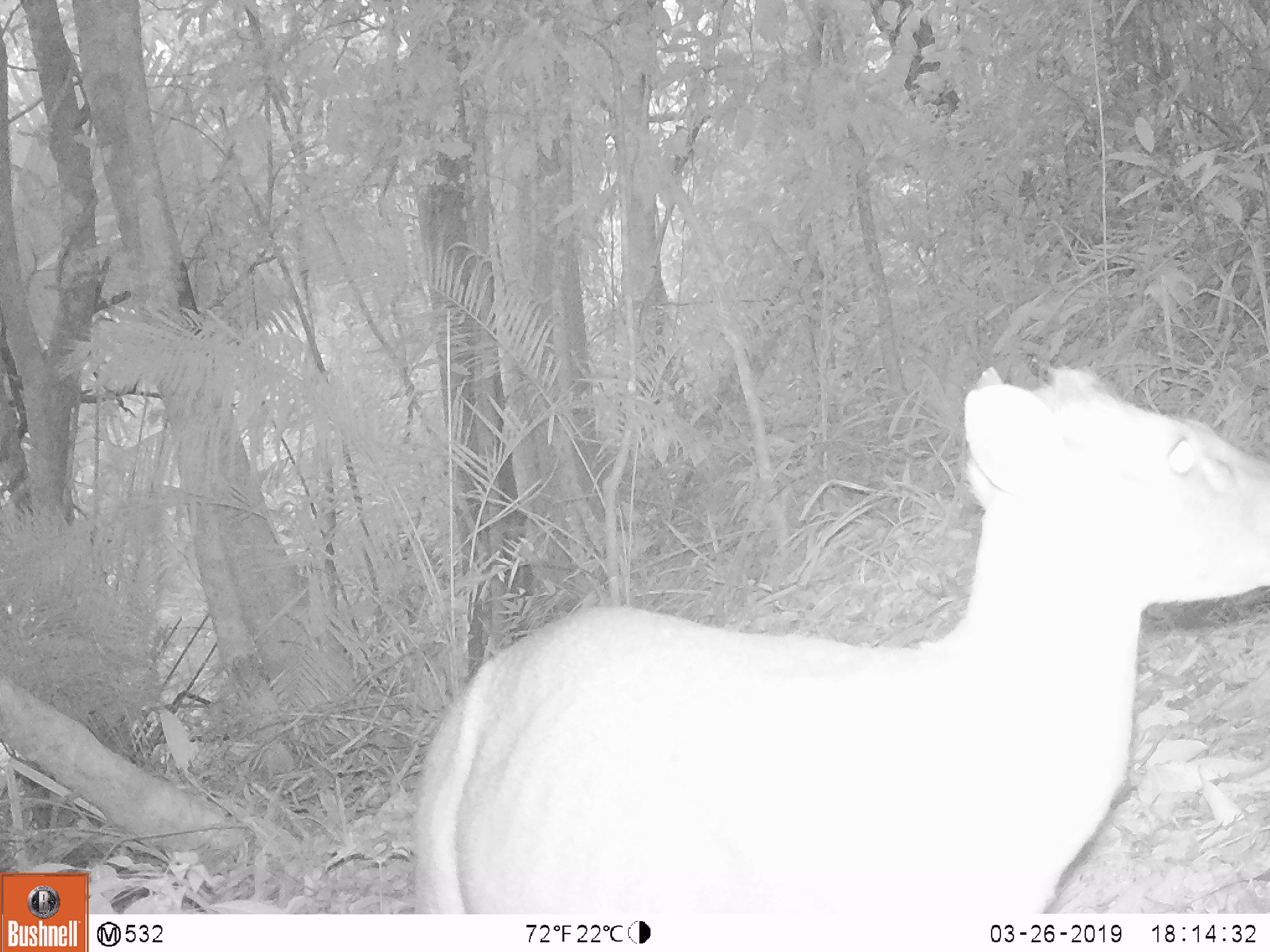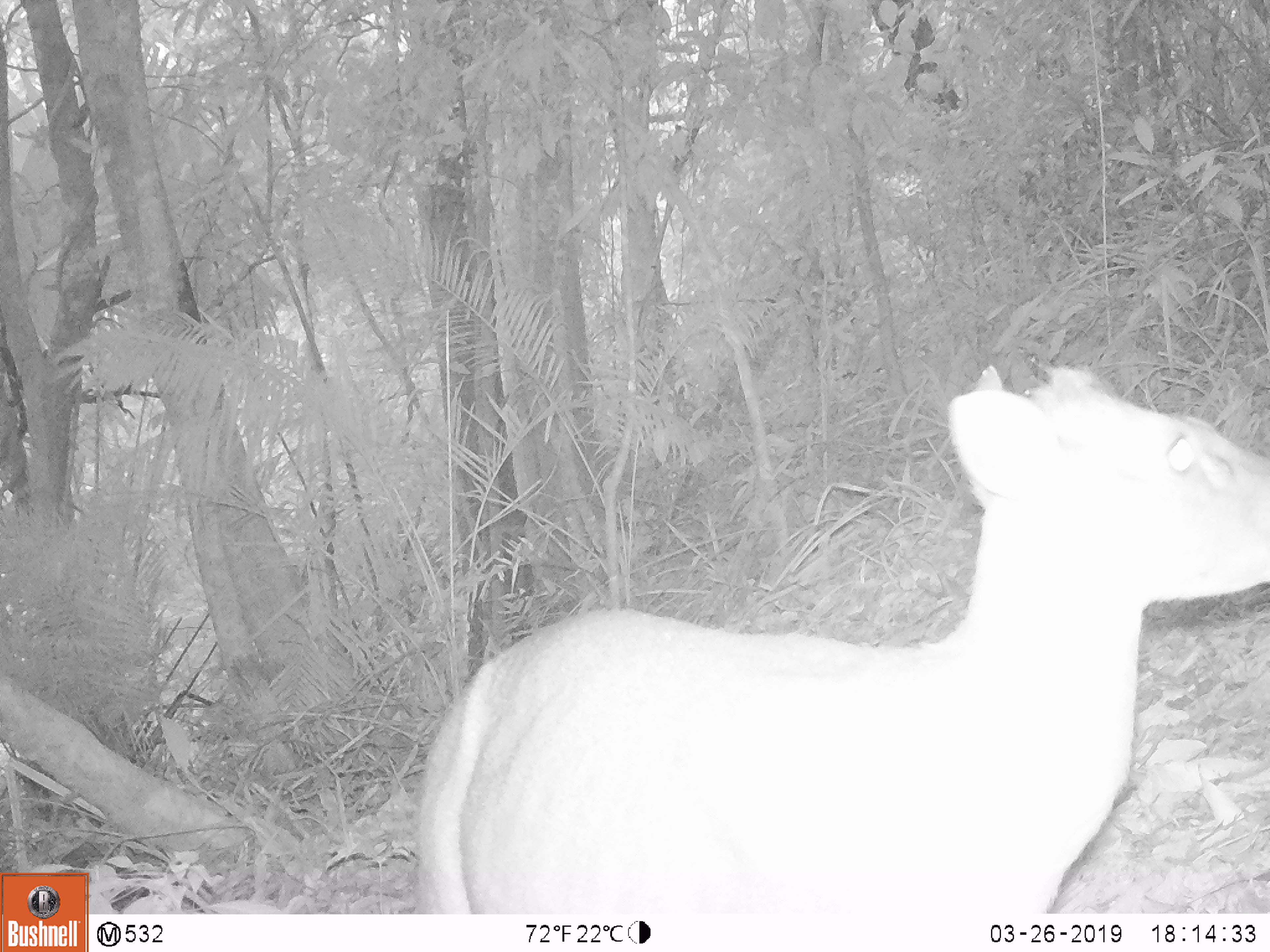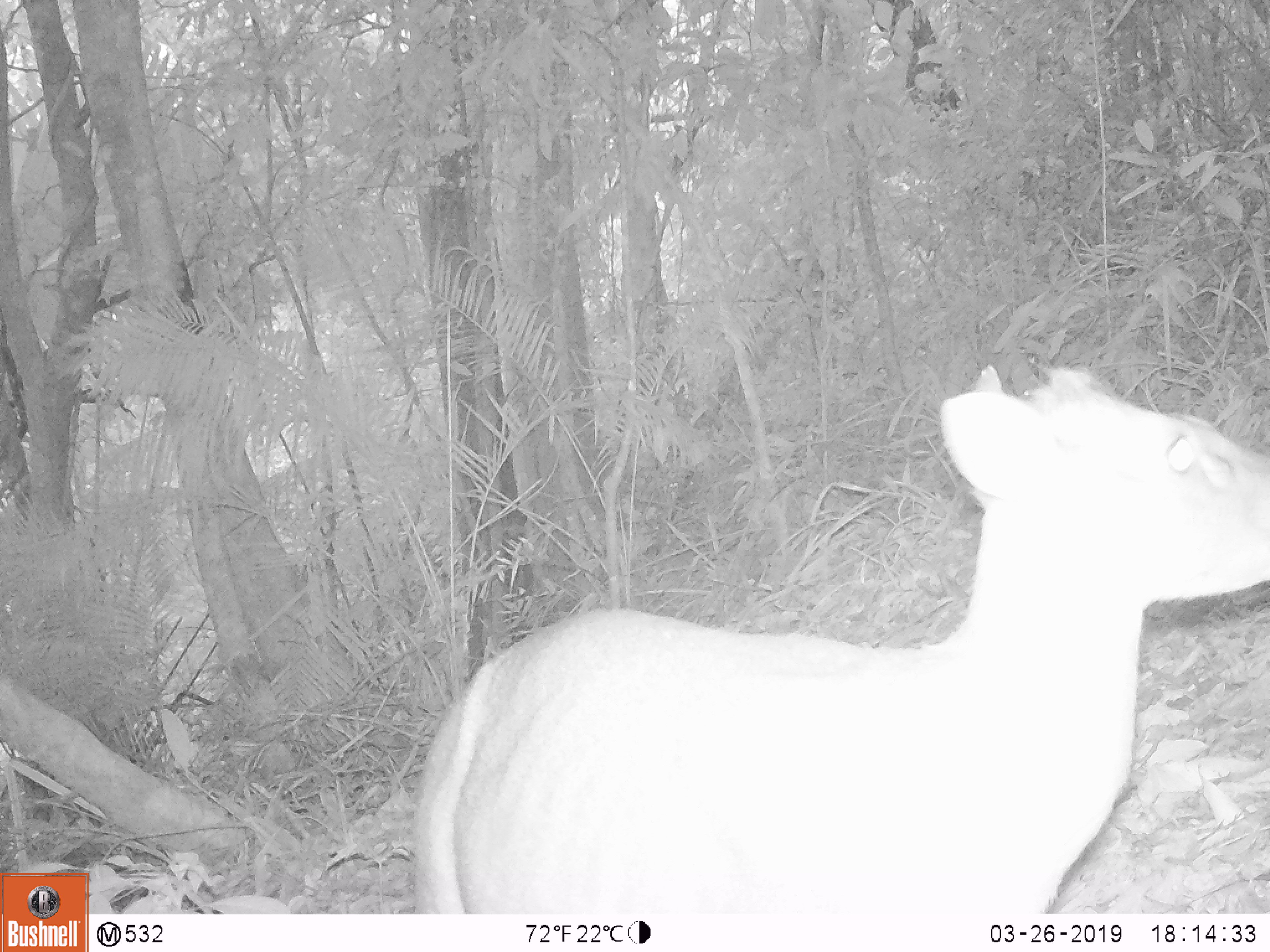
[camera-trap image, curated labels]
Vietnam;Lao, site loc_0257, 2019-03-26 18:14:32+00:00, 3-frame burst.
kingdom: Animalia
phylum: Chordata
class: Mammalia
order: Artiodactyla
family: Cervidae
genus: Muntiacus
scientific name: Muntiacus rooseveltorum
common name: roosevelt's muntjac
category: roosevelts muntjac group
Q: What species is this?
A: Roosevelts muntjac group (roosevelt's muntjac) (Muntiacus rooseveltorum).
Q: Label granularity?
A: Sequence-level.